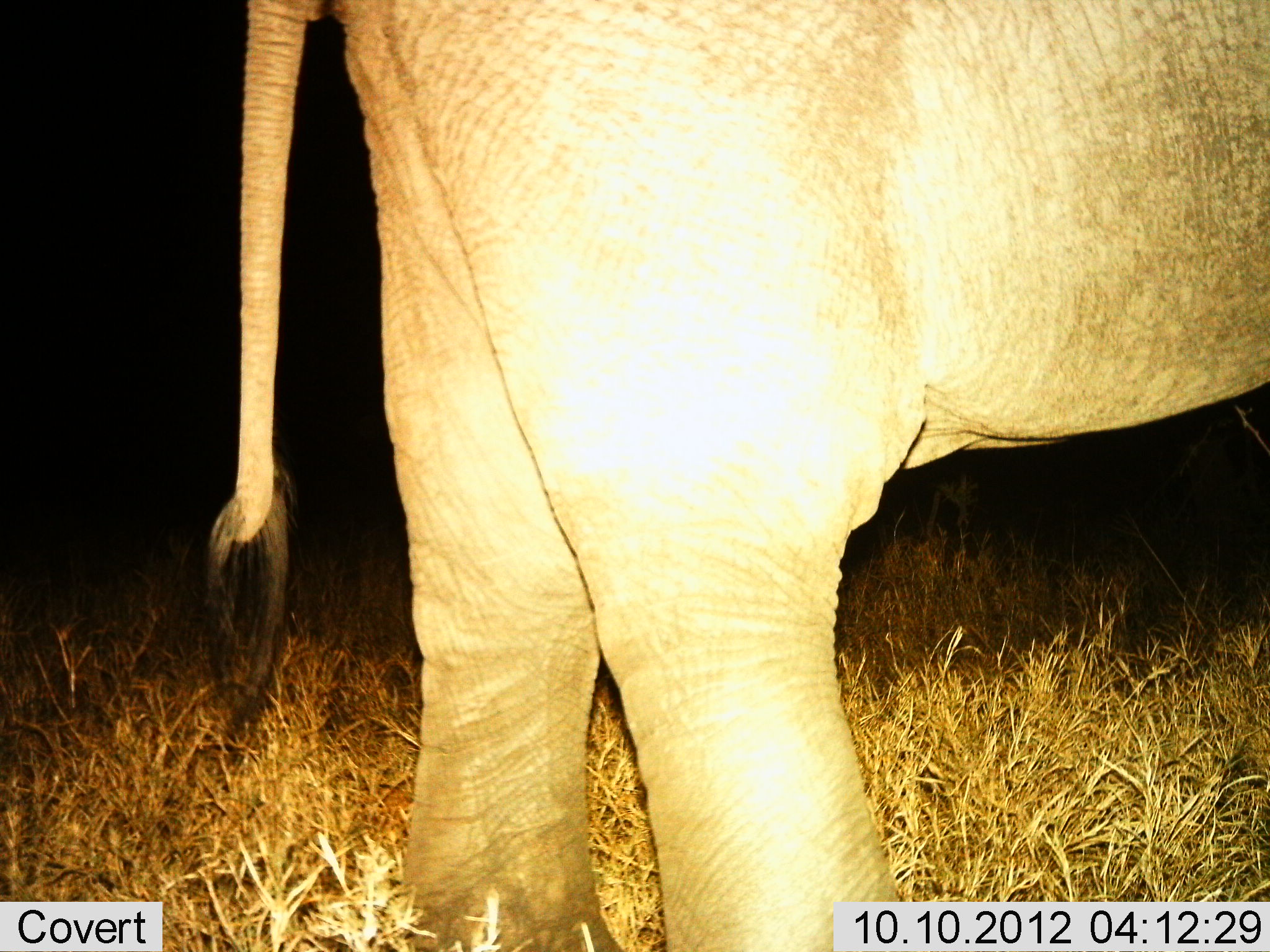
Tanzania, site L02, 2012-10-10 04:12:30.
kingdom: Animalia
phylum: Chordata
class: Mammalia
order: Proboscidea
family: Elephantidae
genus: Loxodonta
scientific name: Loxodonta africana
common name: african bush elephant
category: elephant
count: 1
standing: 80%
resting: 0%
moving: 20%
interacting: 0%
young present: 0%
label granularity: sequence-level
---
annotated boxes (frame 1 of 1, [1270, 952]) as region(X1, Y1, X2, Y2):
animal: region(208, 1, 1269, 952)